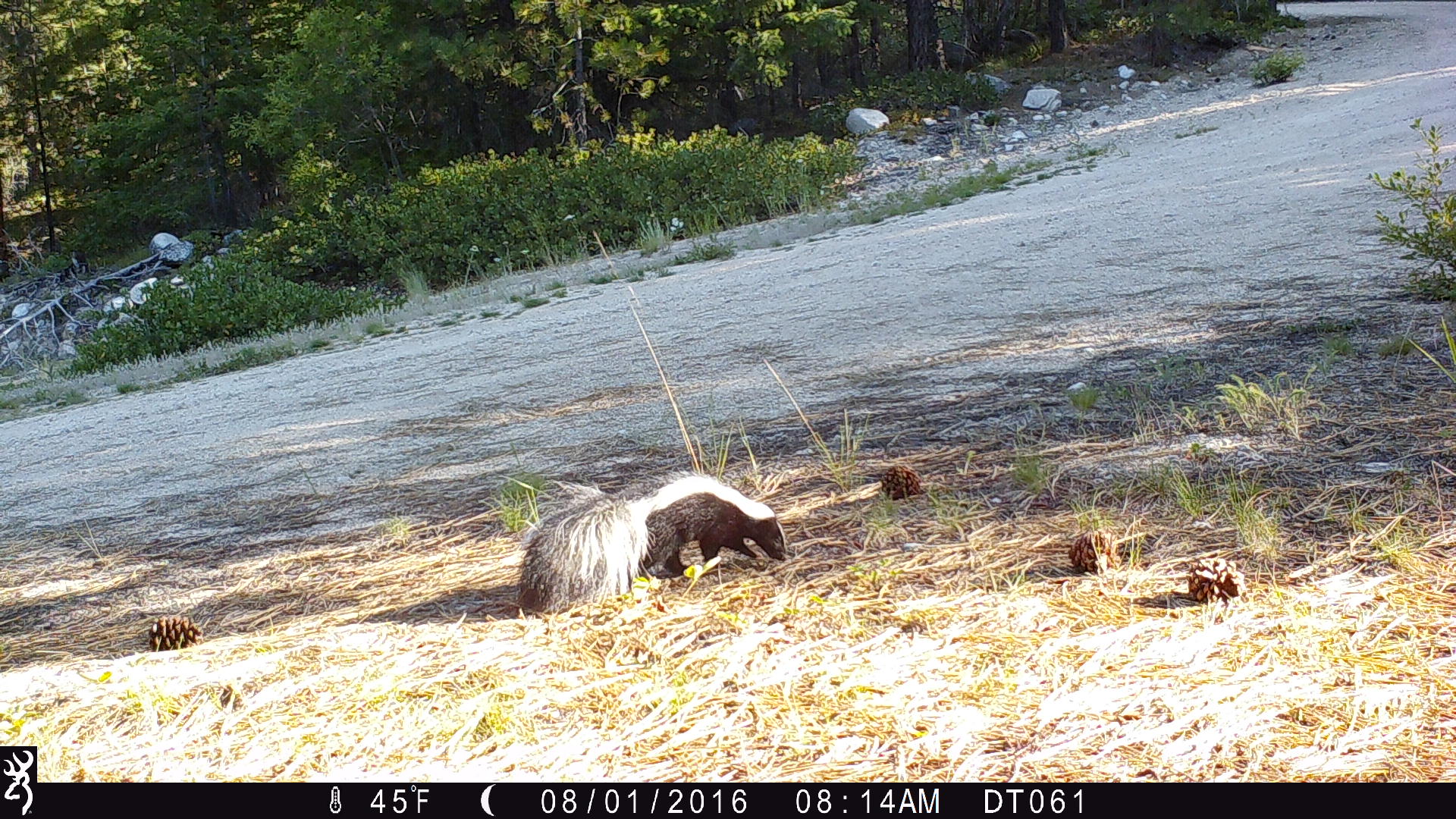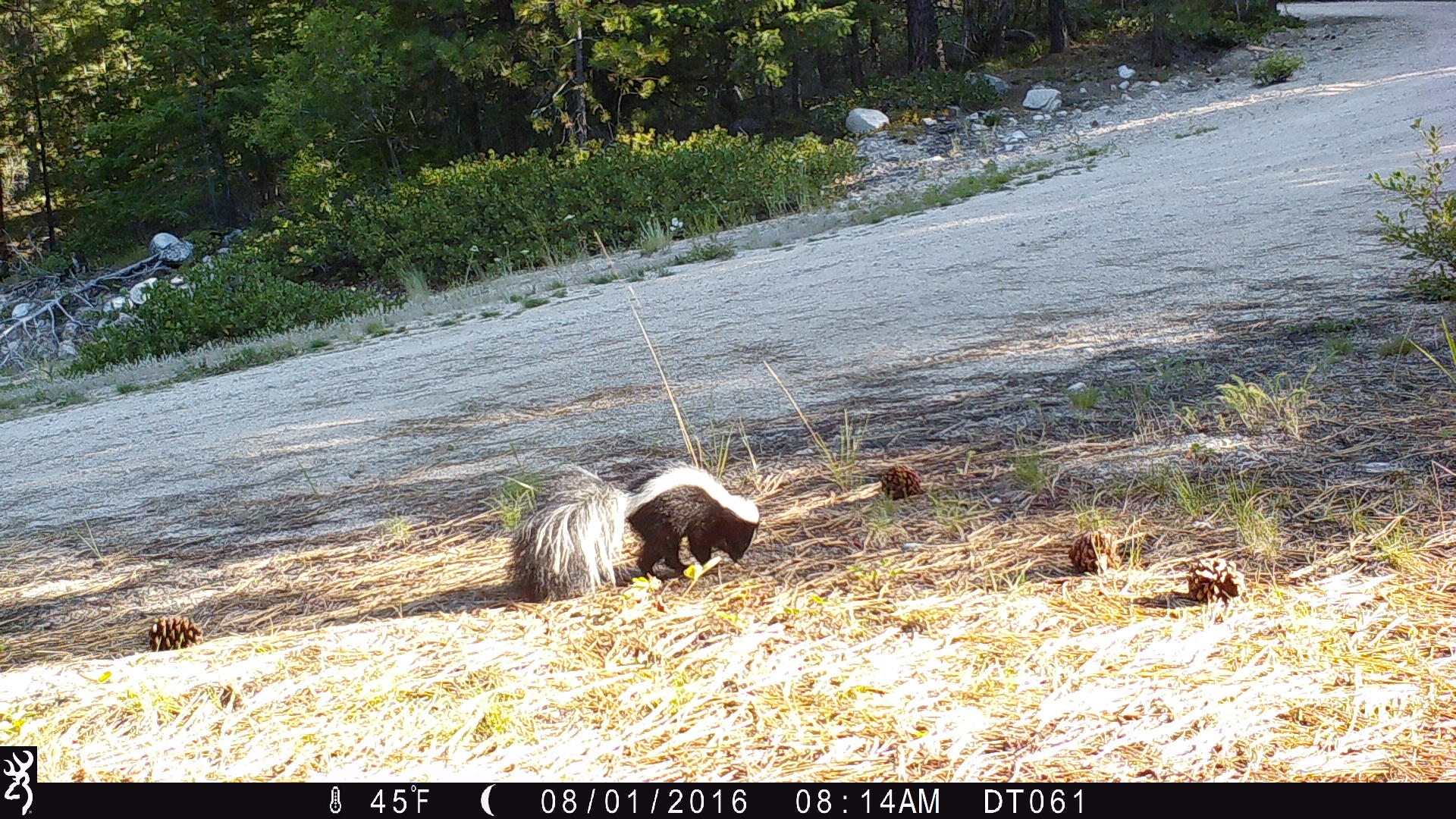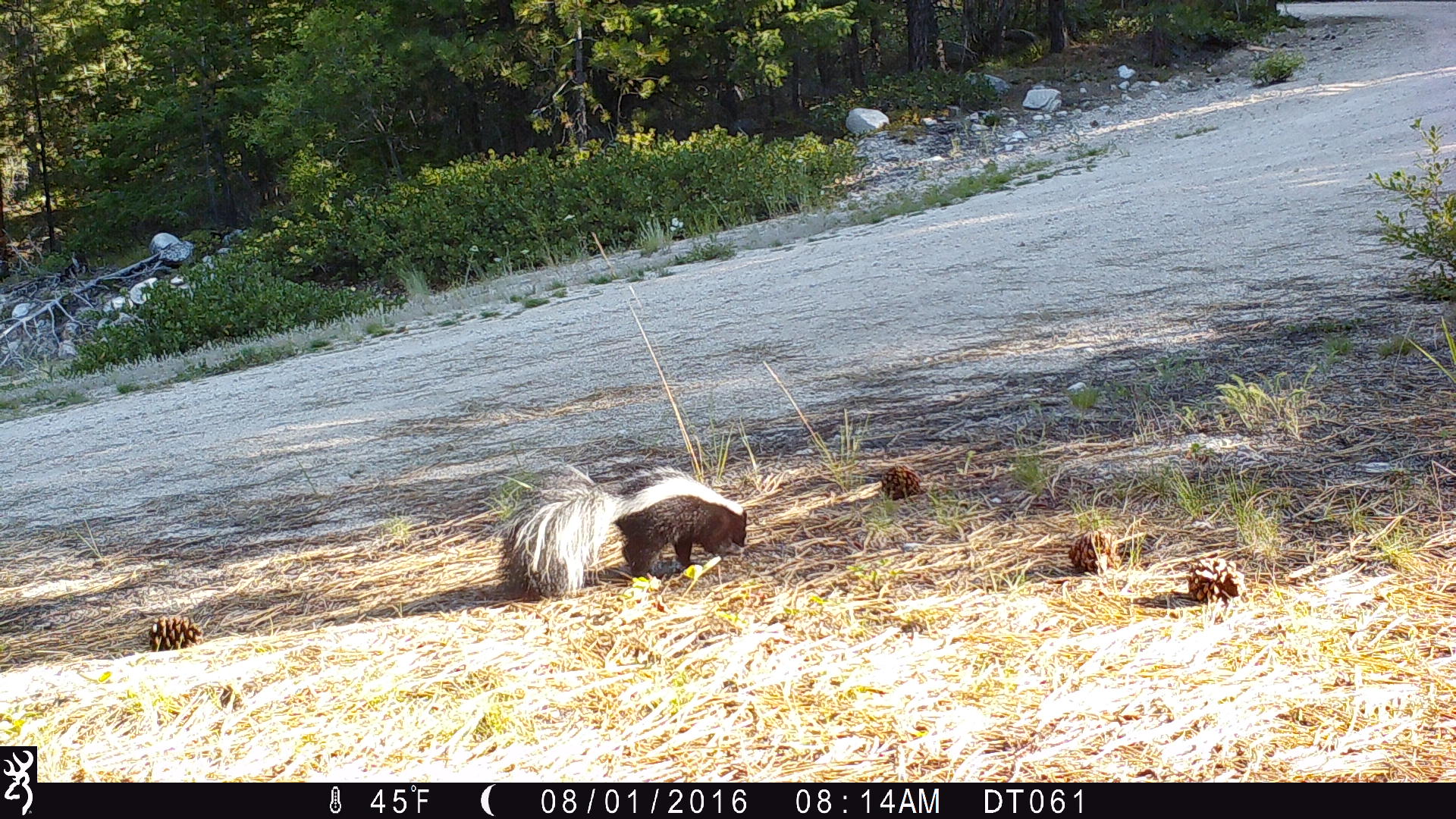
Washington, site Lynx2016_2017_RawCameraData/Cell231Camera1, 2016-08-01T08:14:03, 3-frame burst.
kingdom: Animalia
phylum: Chordata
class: Mammalia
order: Carnivora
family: Mephitidae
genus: Mephitis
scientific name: Mephitis mephitis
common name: striped skunk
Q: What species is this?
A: Mephitis mephitis (striped skunk).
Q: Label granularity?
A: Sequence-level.